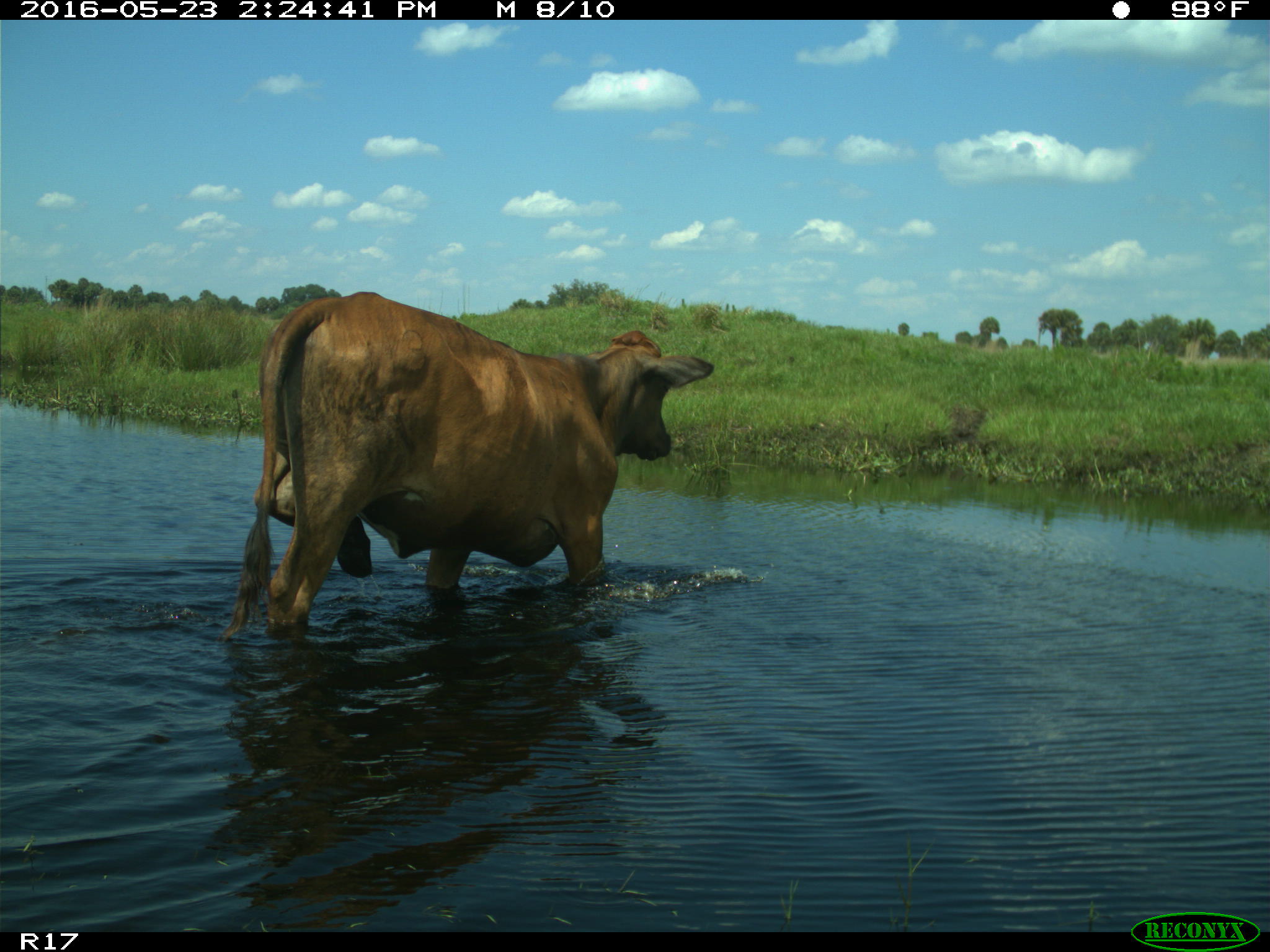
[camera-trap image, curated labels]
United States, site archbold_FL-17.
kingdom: Animalia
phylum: Chordata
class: Mammalia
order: Artiodactyla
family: Bovidae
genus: Bos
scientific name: Bos taurus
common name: domestic cow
Bos taurus (domestic cow).